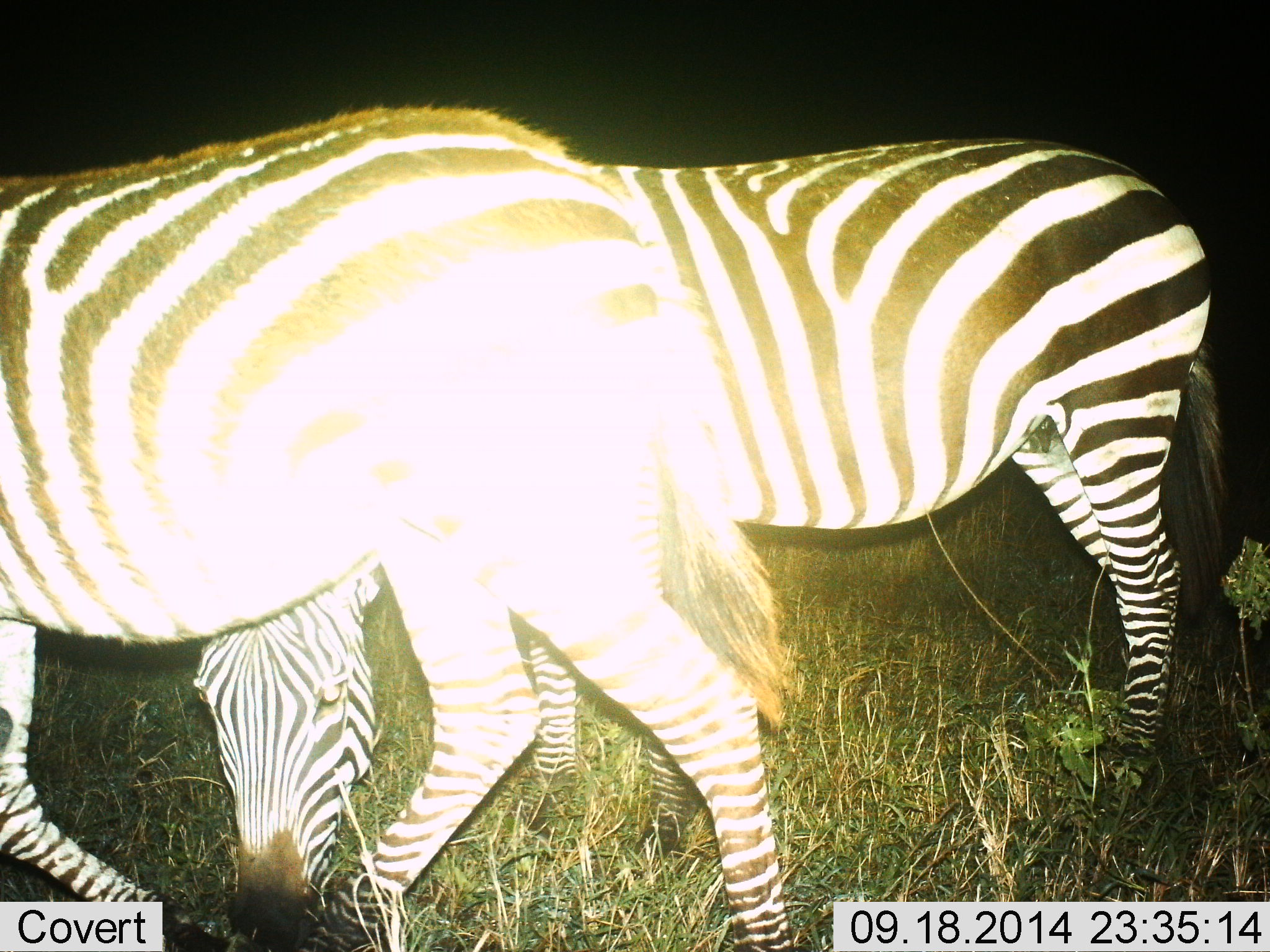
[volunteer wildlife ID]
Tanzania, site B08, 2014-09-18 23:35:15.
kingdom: Animalia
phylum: Chordata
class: Mammalia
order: Perissodactyla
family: Equidae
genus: Equus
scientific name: Equus quagga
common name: plains zebra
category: zebra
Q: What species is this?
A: Zebra (plains zebra) (Equus quagga).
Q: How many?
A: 2.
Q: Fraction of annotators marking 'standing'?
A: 40%.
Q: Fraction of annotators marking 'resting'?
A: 0%.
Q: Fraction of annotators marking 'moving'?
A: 30%.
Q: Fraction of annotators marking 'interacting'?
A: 0%.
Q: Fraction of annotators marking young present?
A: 0%.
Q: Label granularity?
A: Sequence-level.